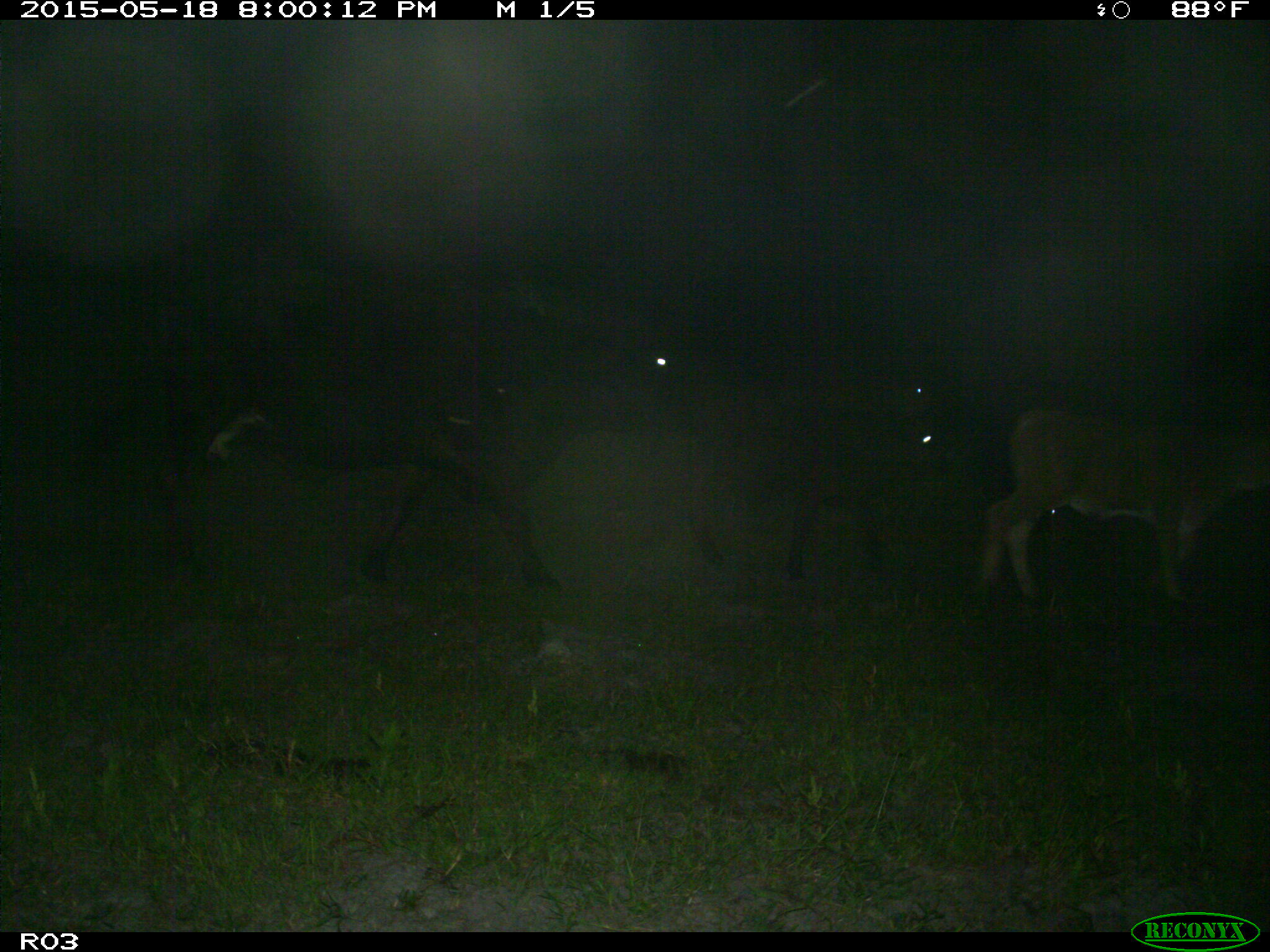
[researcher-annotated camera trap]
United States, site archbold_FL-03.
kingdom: Animalia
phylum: Chordata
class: Mammalia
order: Artiodactyla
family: Bovidae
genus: Bos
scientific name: Bos taurus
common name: domestic cow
Bos taurus (domestic cow).